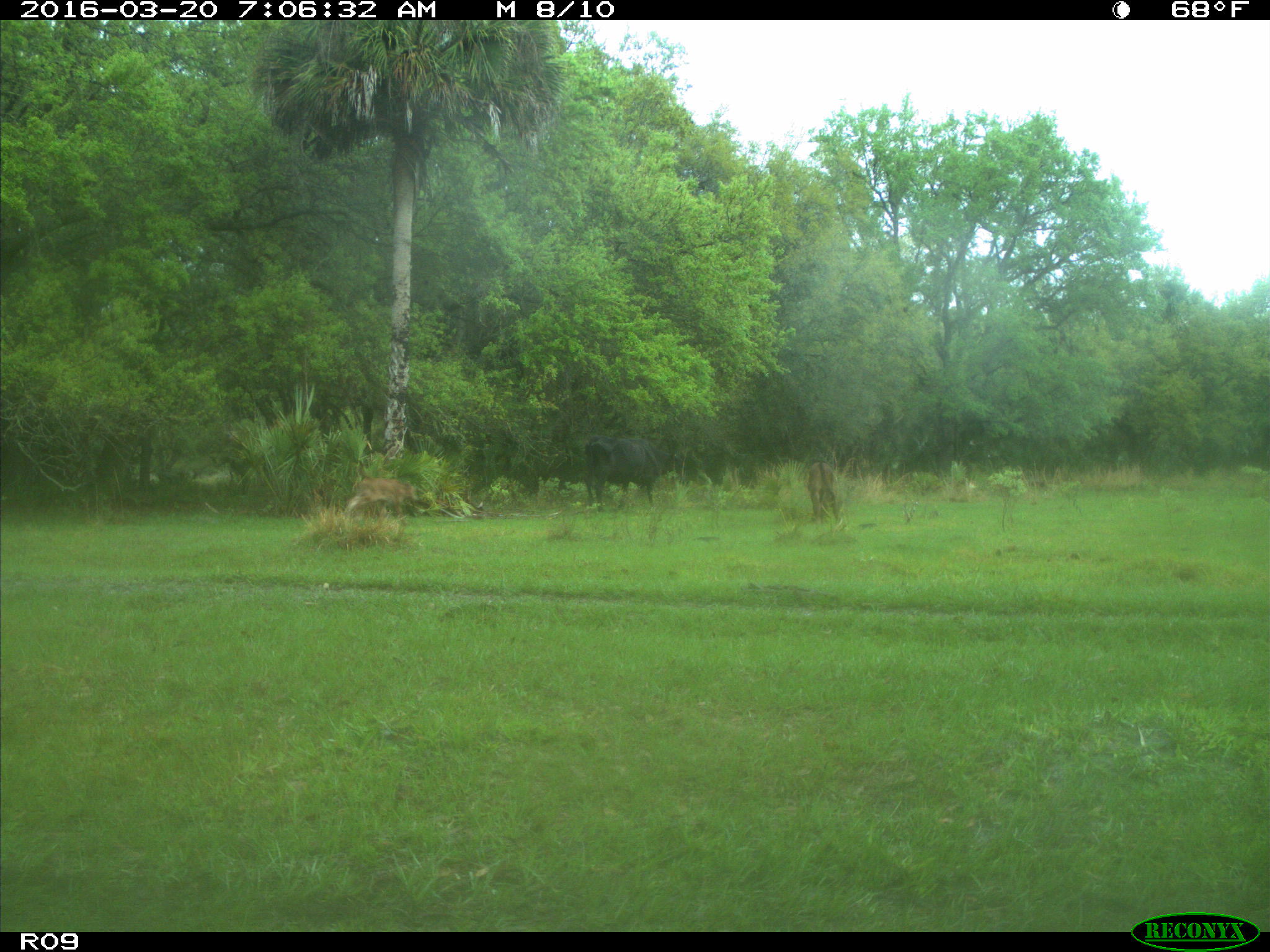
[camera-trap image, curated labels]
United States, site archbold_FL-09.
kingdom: Animalia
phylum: Chordata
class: Mammalia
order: Artiodactyla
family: Bovidae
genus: Bos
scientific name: Bos taurus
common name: domestic cow